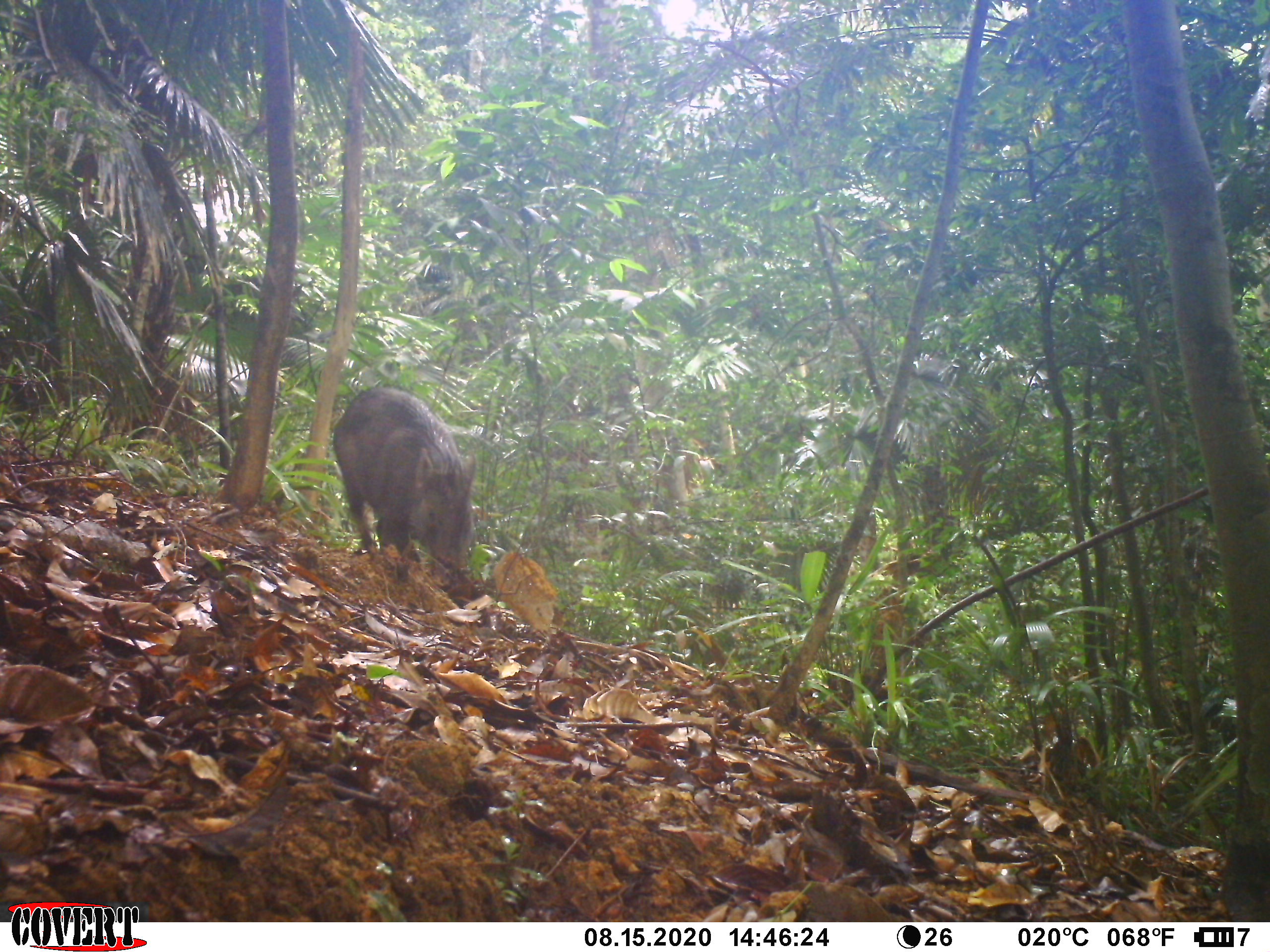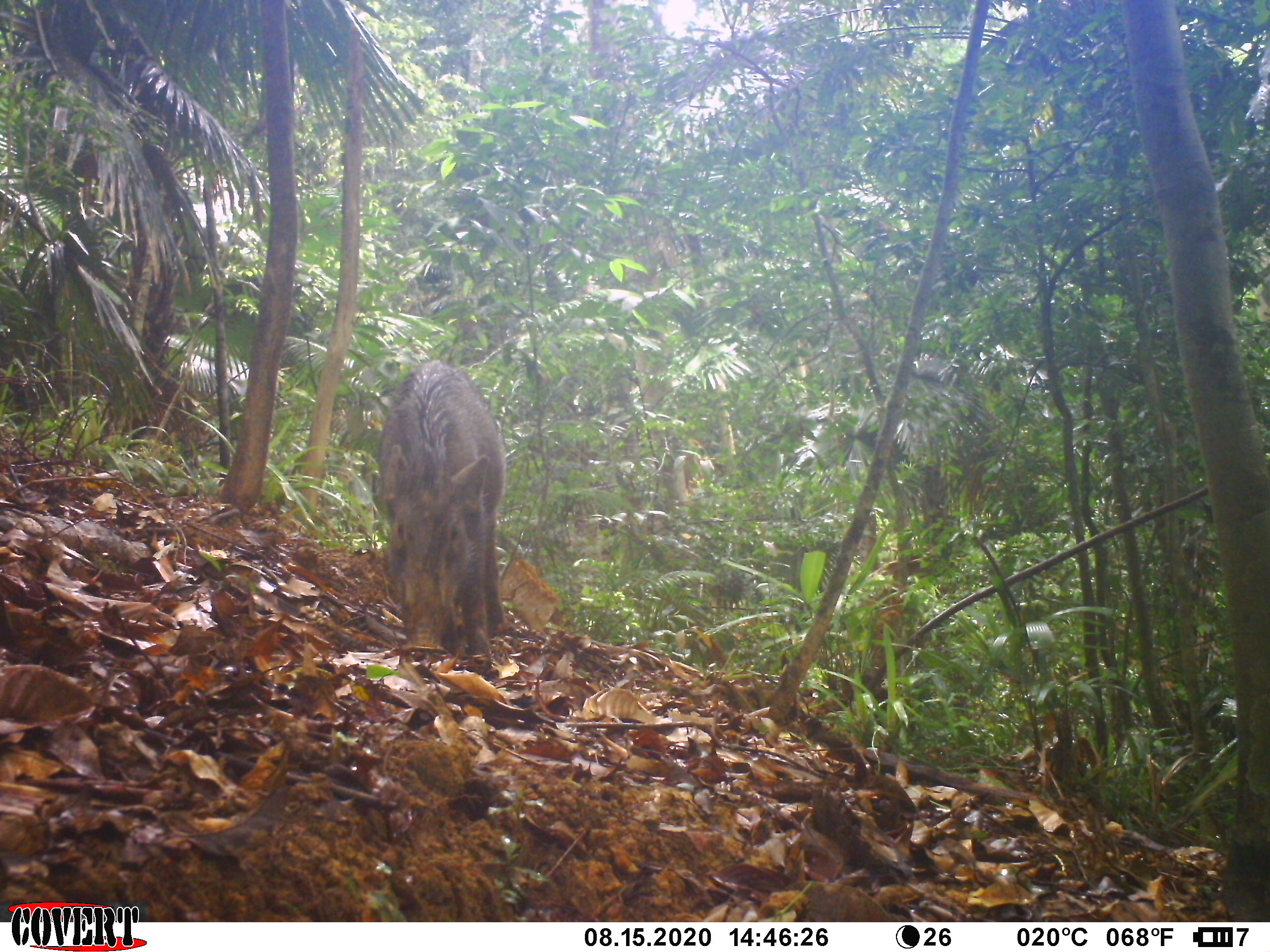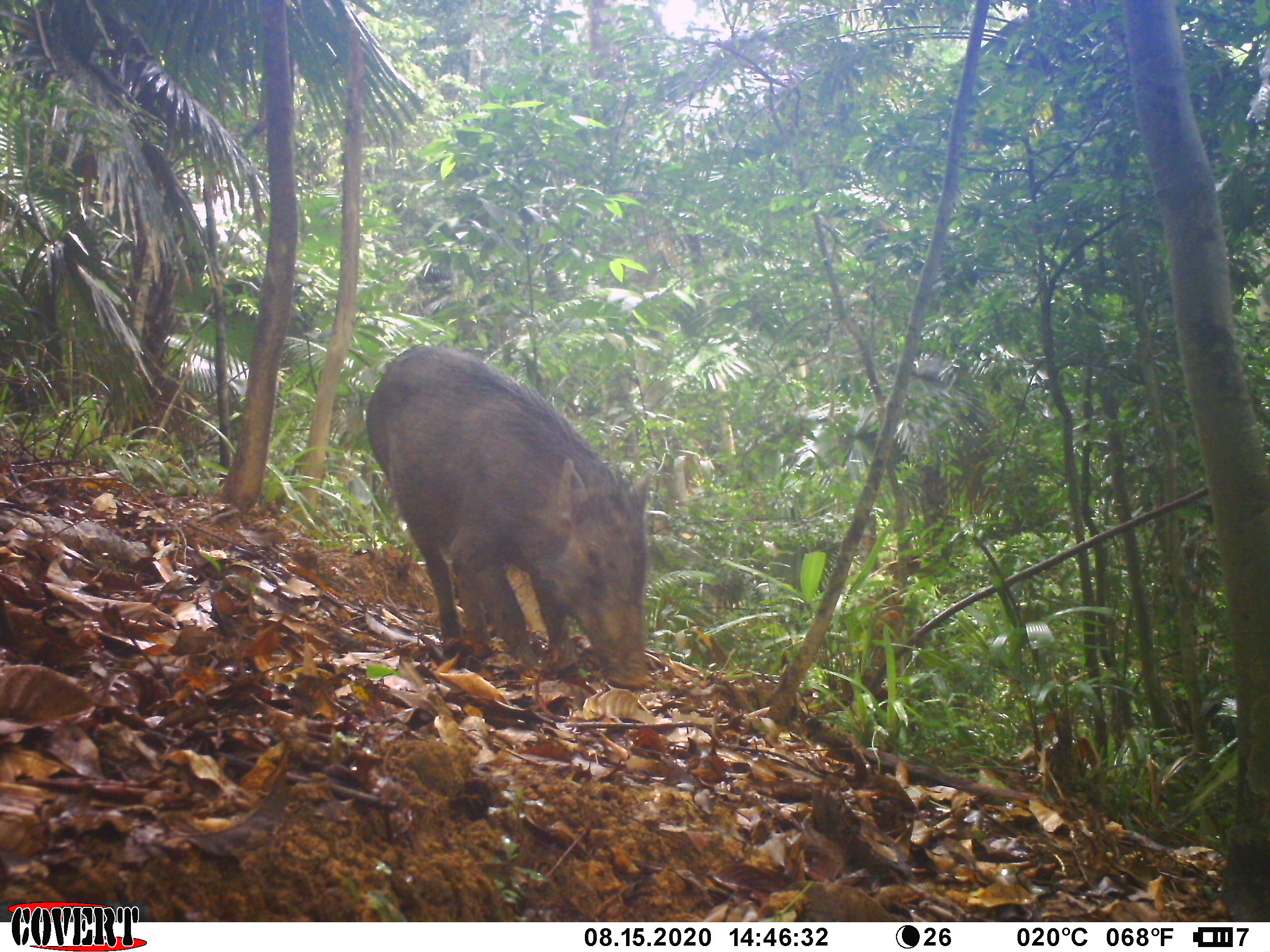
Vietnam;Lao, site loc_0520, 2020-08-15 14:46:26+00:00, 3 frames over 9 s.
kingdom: Animalia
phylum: Chordata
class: Mammalia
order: Artiodactyla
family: Suidae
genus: Sus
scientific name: Sus scrofa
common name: eurasian wild pig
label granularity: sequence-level